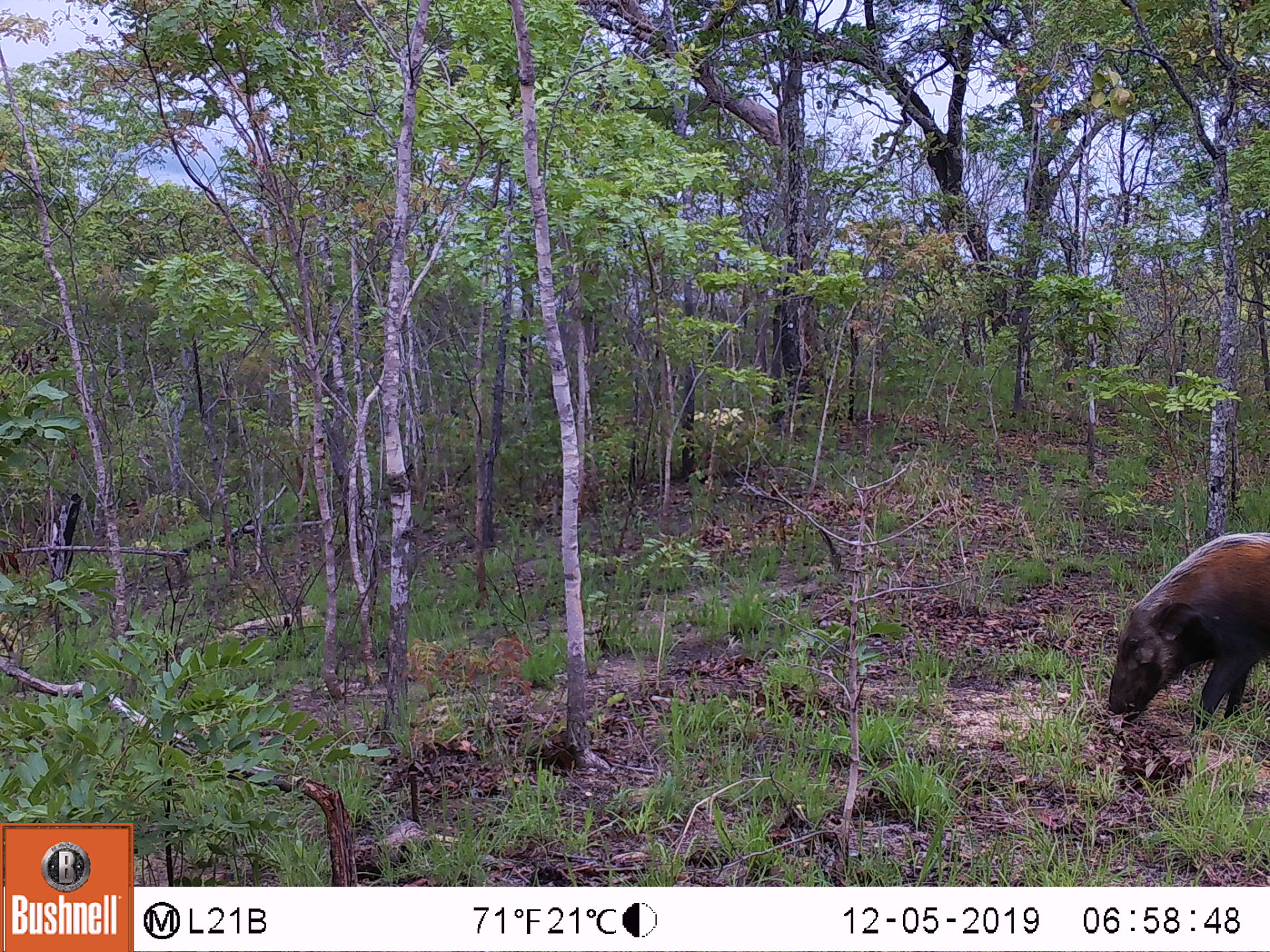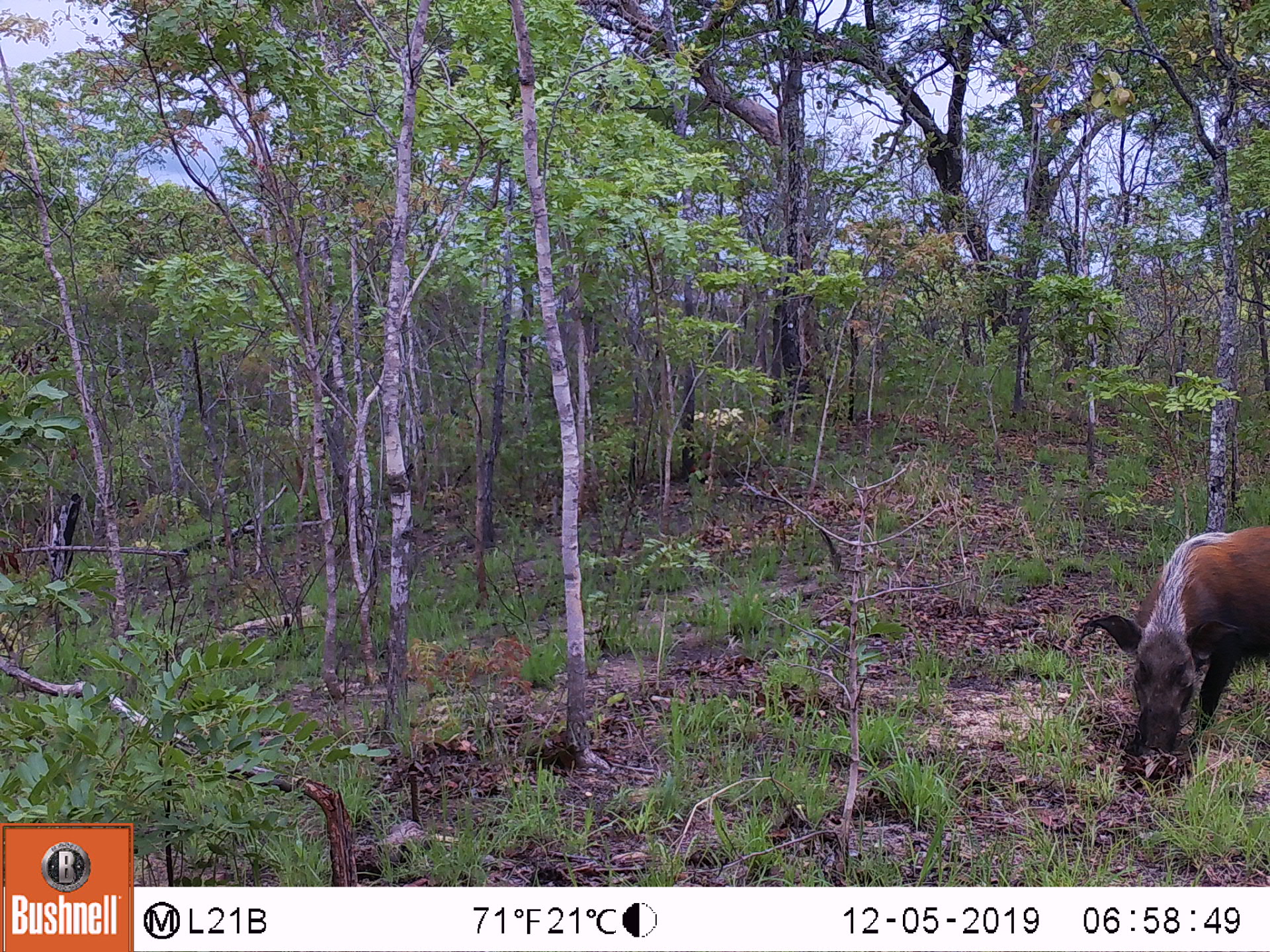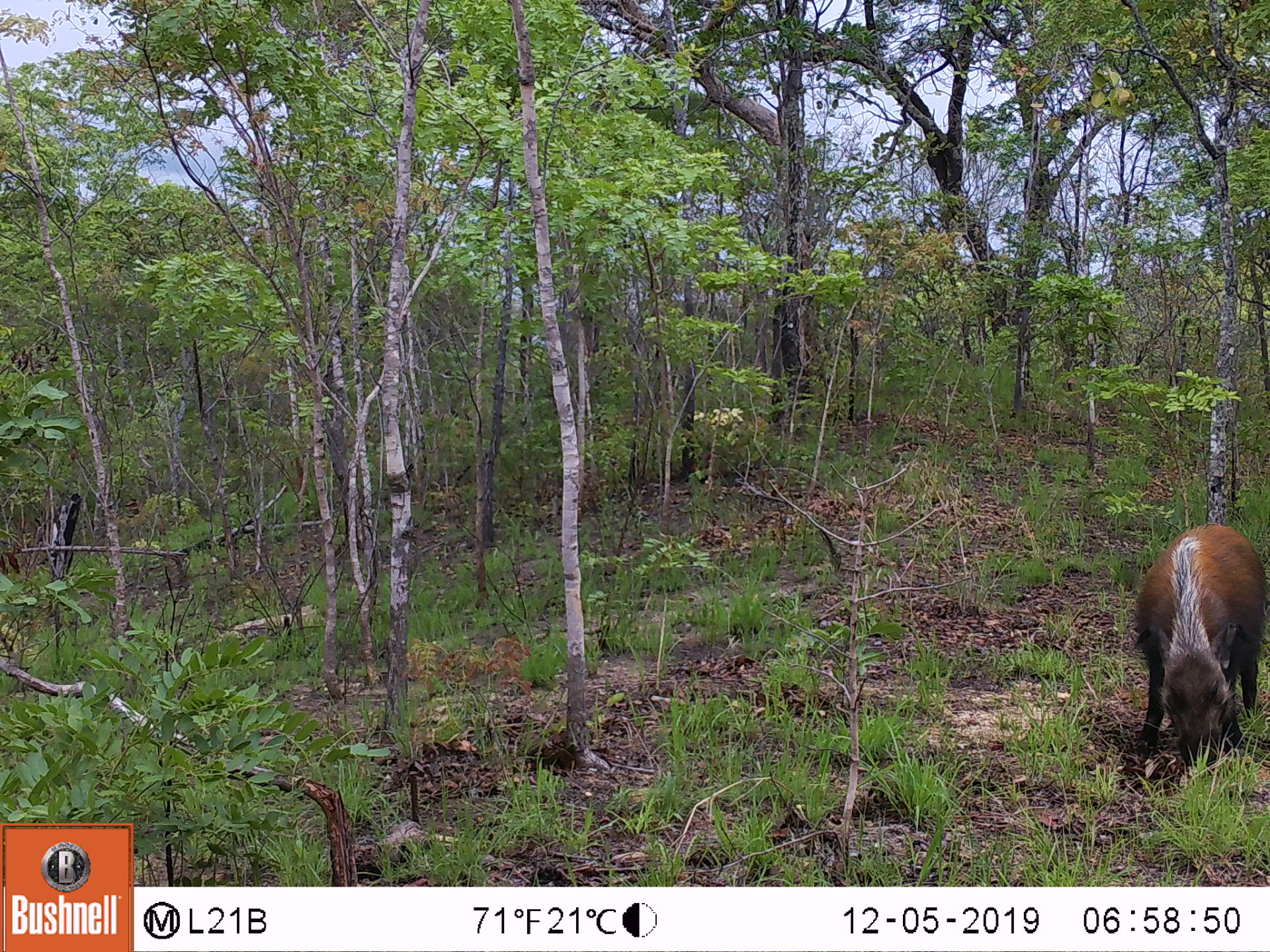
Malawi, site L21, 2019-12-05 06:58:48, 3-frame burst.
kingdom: Animalia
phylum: Chordata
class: Mammalia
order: Artiodactyla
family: Suidae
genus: Potamochoerus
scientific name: Potamochoerus larvatus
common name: bushpig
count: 1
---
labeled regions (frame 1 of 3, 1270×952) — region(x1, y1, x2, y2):
bushpig: region(1101, 526, 1268, 735)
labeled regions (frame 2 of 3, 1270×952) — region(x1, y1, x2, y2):
bushpig: region(1079, 518, 1265, 759)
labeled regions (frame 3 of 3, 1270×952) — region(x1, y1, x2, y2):
bushpig: region(1111, 515, 1267, 773)